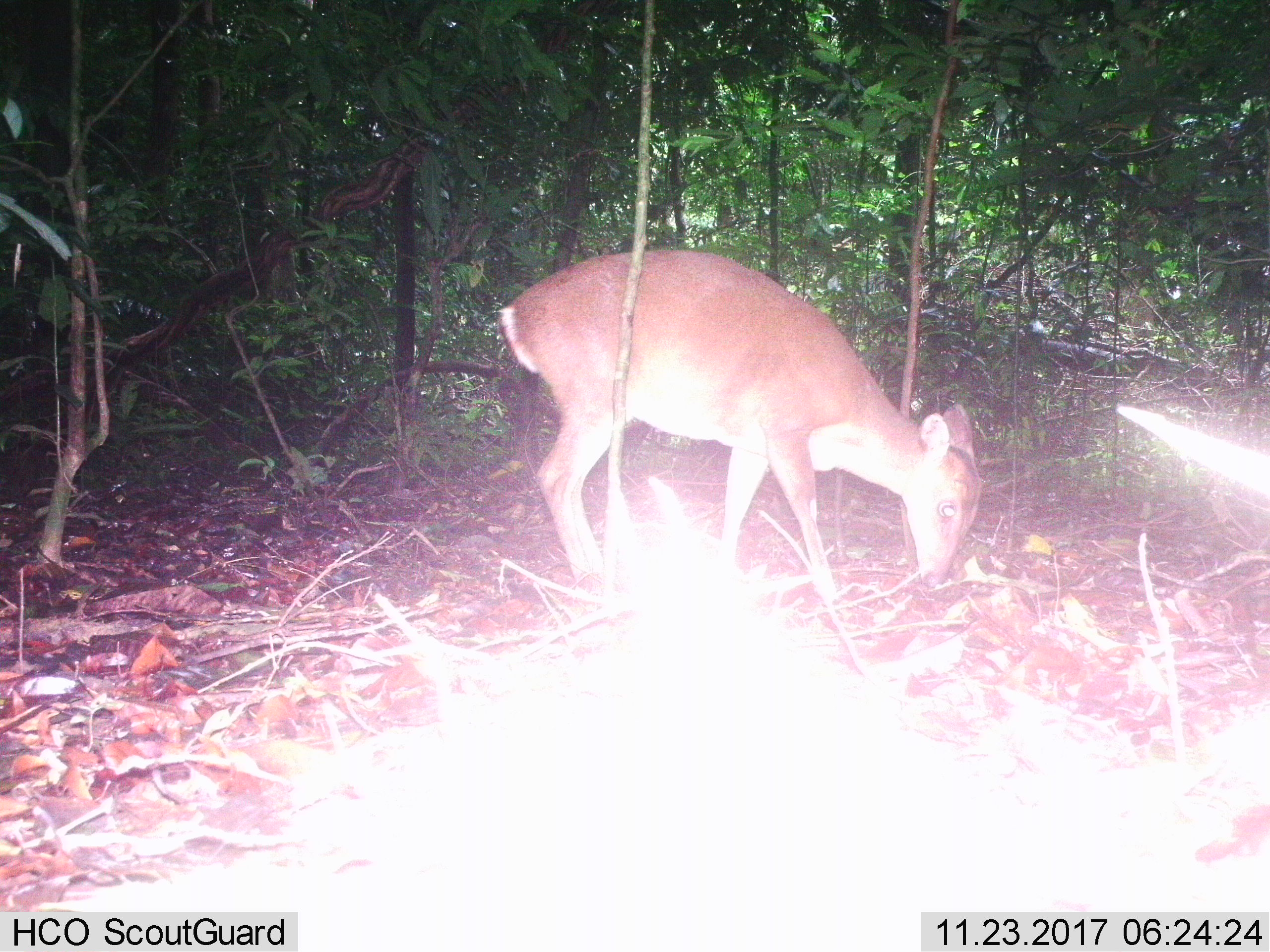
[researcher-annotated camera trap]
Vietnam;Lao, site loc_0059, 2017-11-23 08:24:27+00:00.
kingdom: Animalia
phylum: Chordata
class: Mammalia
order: Artiodactyla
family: Cervidae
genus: Muntiacus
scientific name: Muntiacus vuquangensis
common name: large-antlered muntjac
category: large antlered muntjac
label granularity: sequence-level